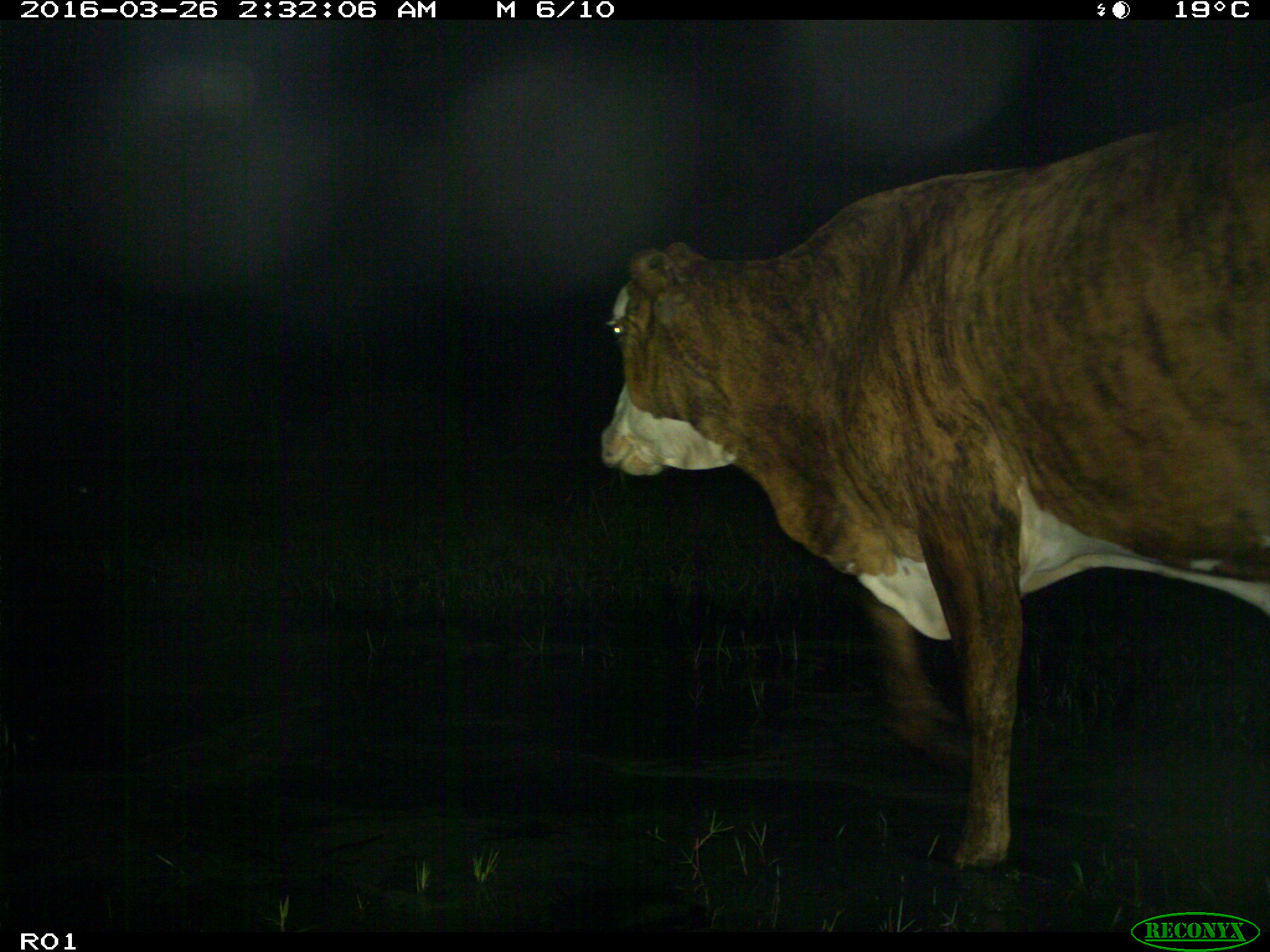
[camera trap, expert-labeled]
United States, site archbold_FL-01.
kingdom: Animalia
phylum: Chordata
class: Mammalia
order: Artiodactyla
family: Bovidae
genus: Bos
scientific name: Bos taurus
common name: domestic cow